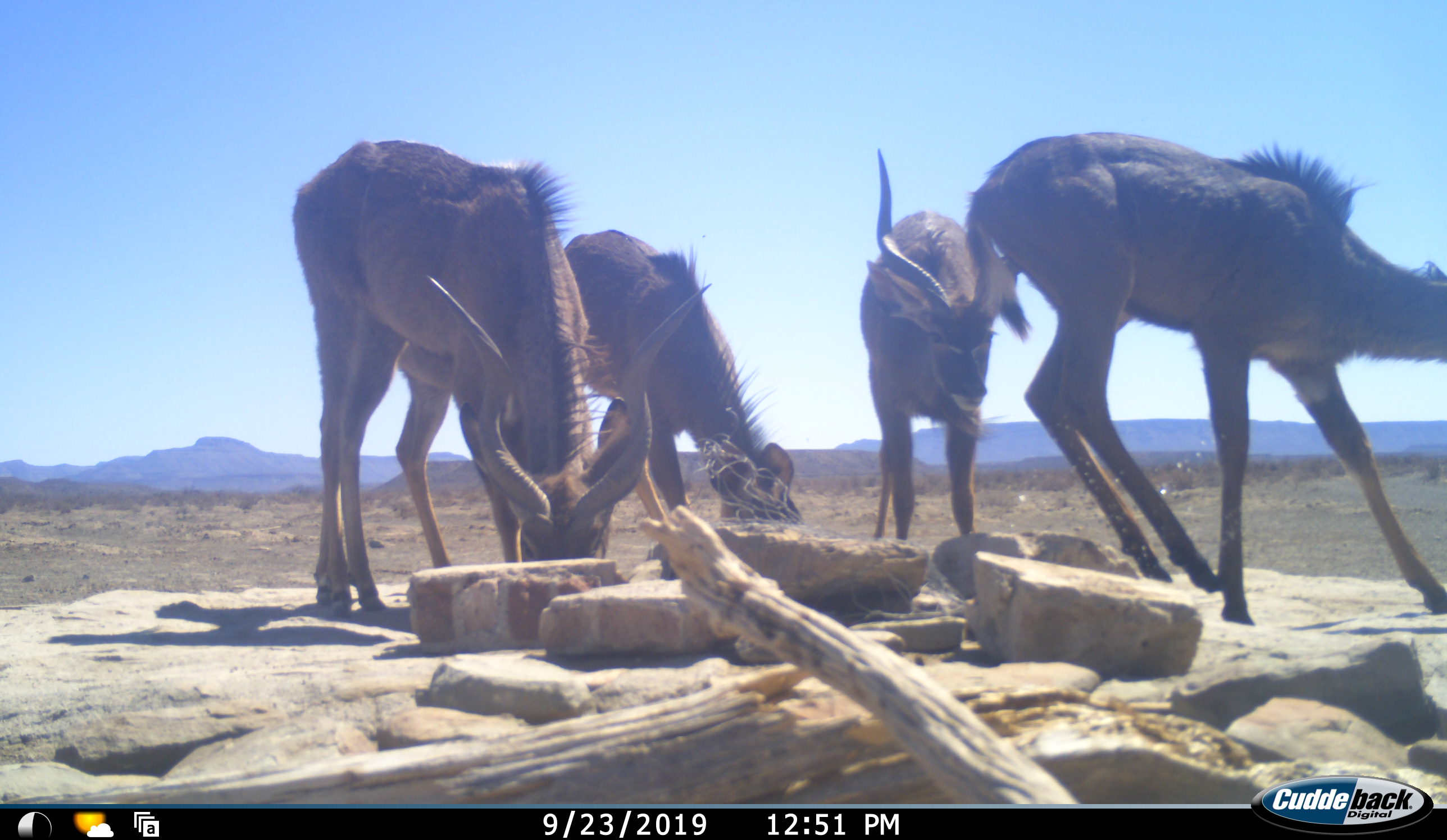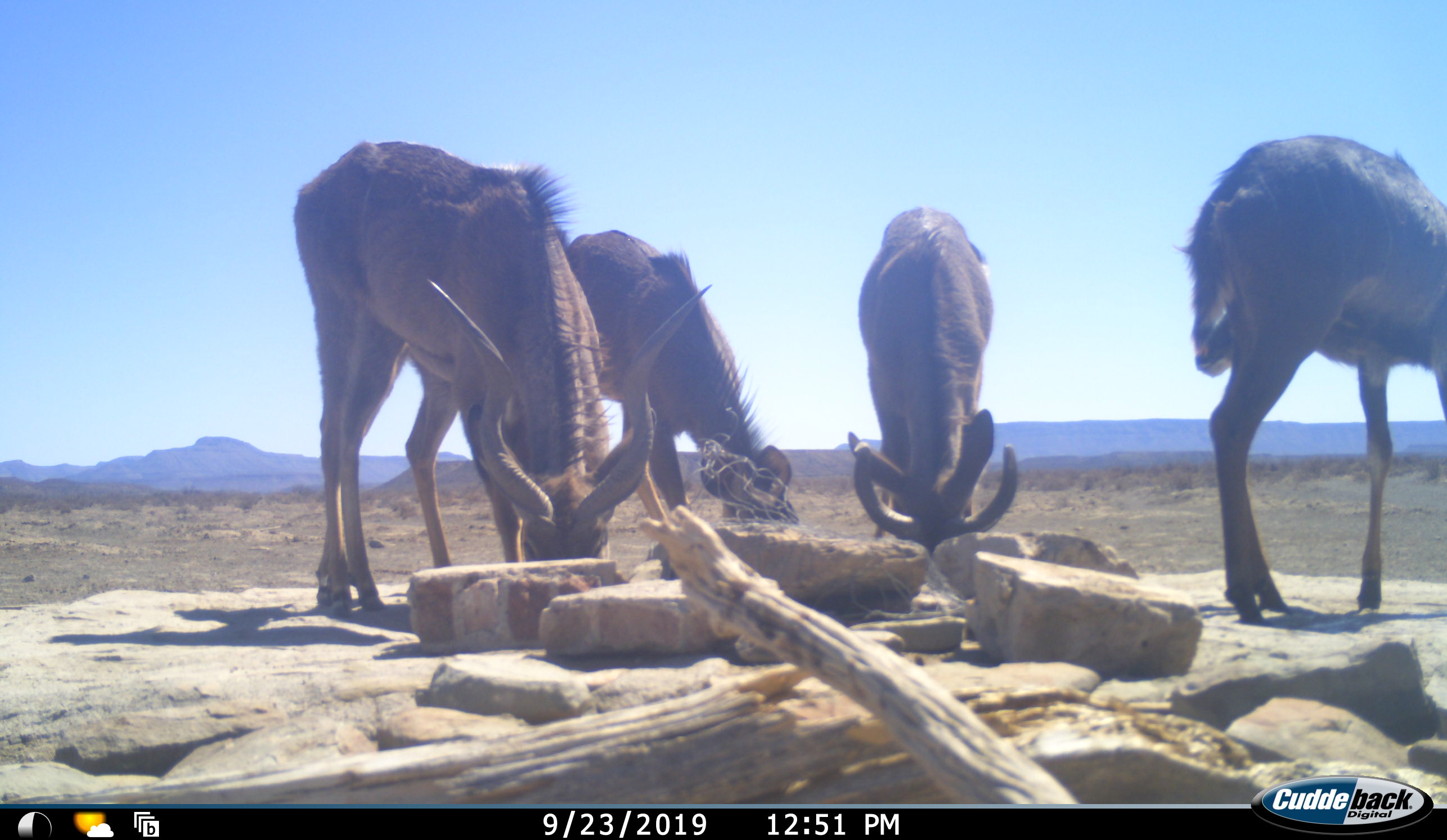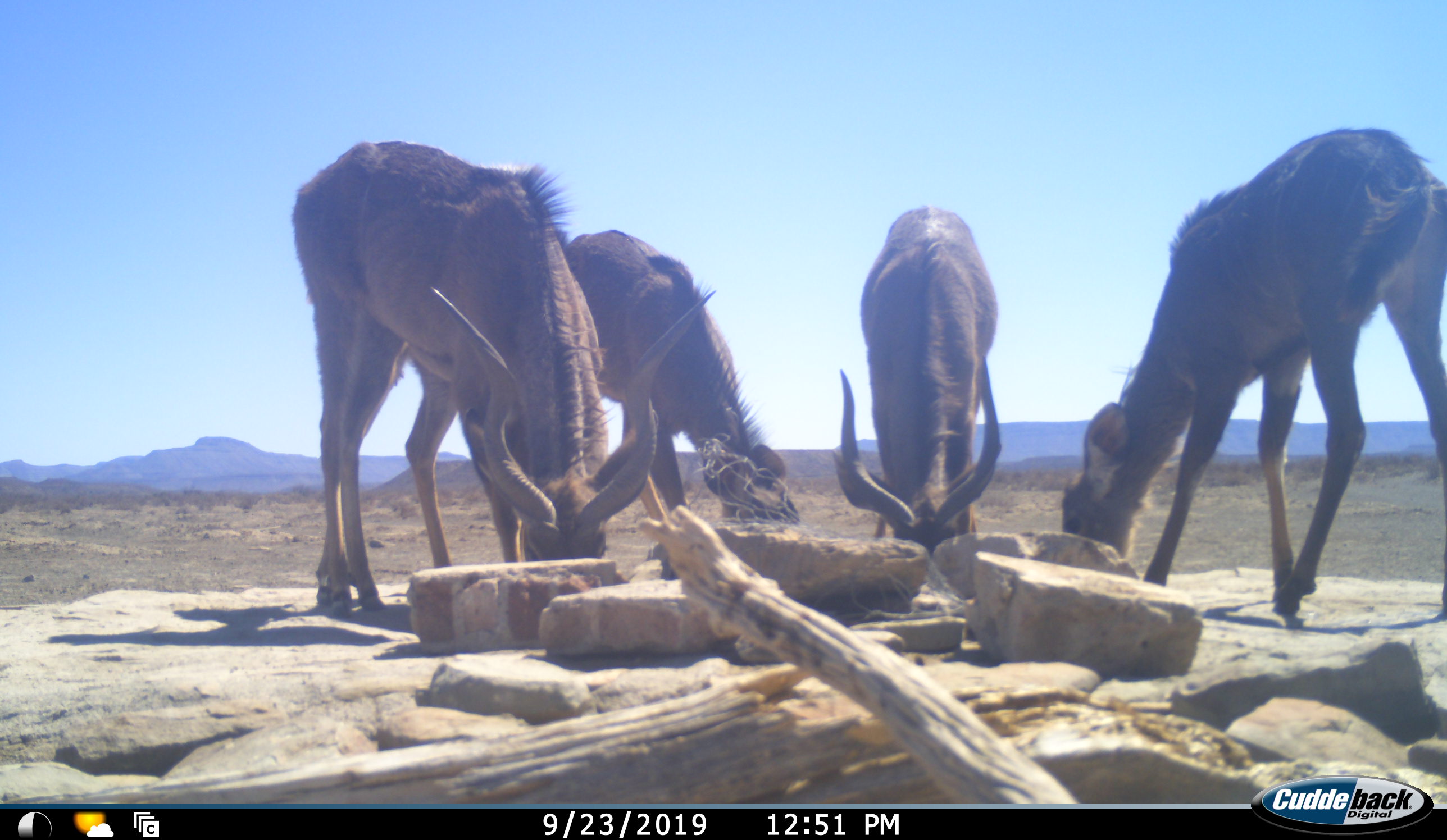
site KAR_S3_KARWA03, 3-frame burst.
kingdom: Animalia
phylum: Chordata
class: Mammalia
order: Artiodactyla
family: Bovidae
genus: Tragelaphus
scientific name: Tragelaphus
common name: kudu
Kudu (Tragelaphus), count 4. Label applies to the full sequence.